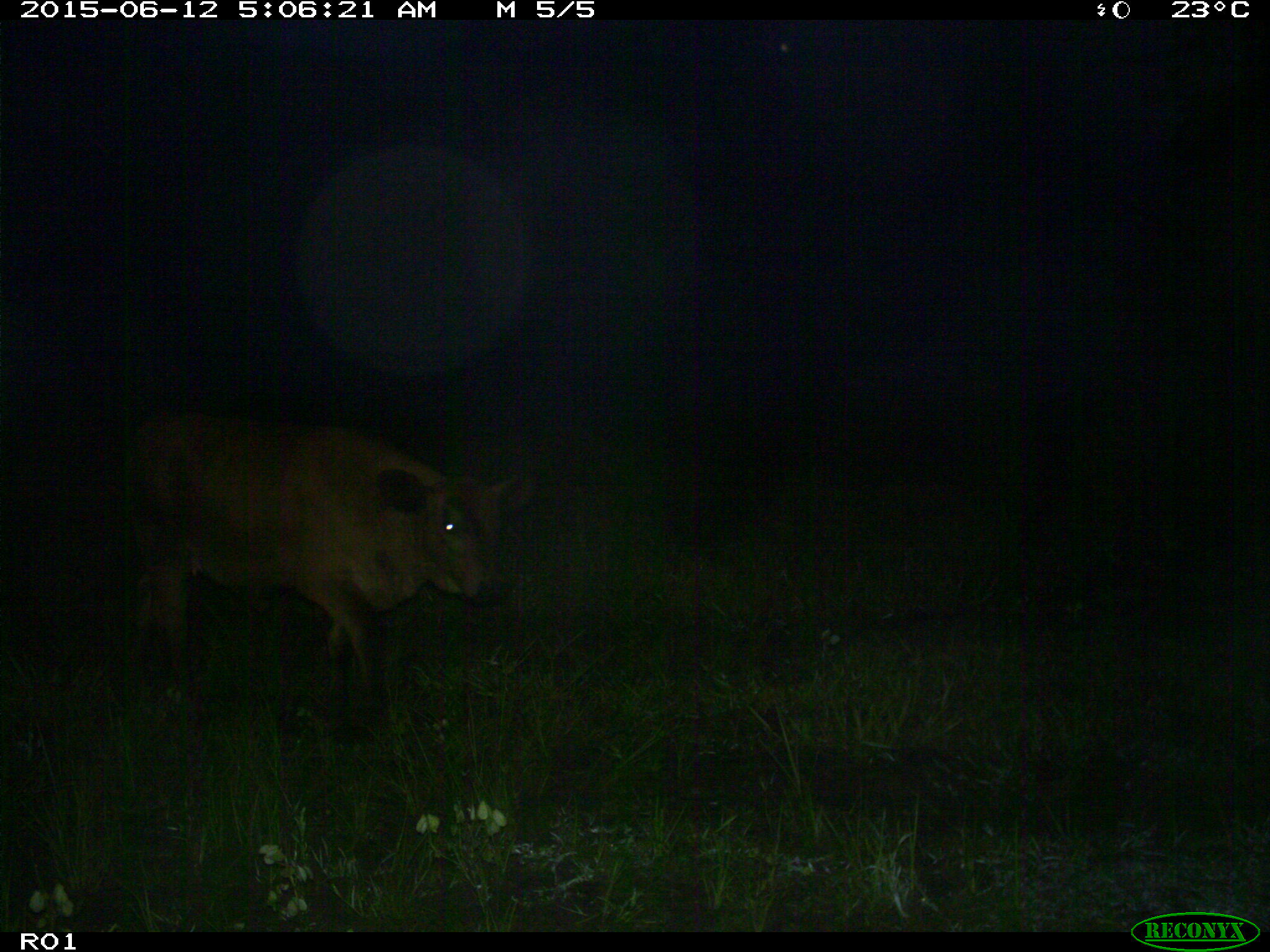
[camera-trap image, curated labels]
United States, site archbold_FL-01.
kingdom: Animalia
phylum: Chordata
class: Mammalia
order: Artiodactyla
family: Bovidae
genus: Bos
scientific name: Bos taurus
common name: domestic cow